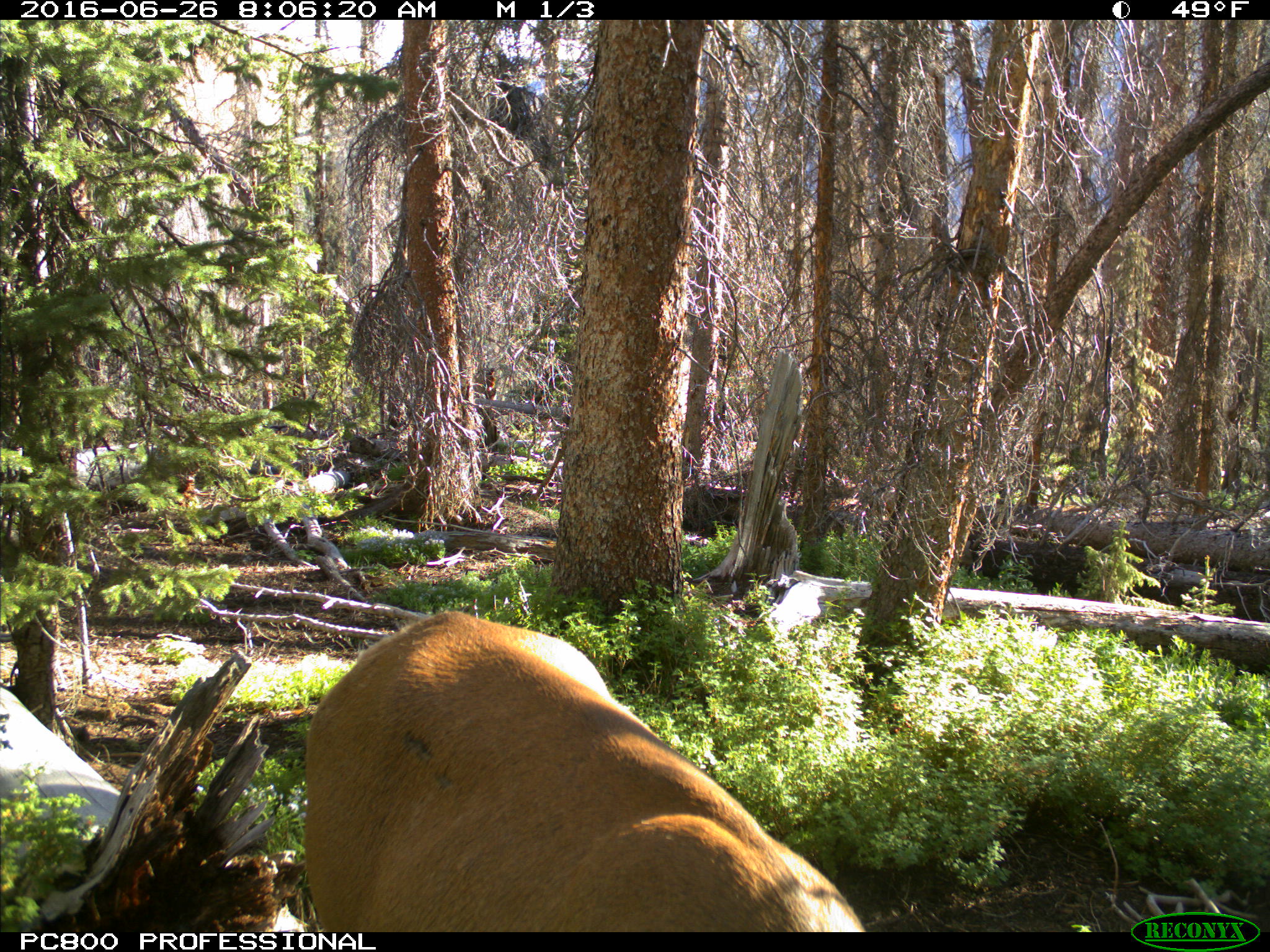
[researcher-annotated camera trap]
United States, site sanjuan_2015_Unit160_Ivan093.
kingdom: Animalia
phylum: Chordata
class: Mammalia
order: Artiodactyla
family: Cervidae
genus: Cervus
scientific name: Cervus elaphus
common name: red deer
Cervus elaphus (red deer).